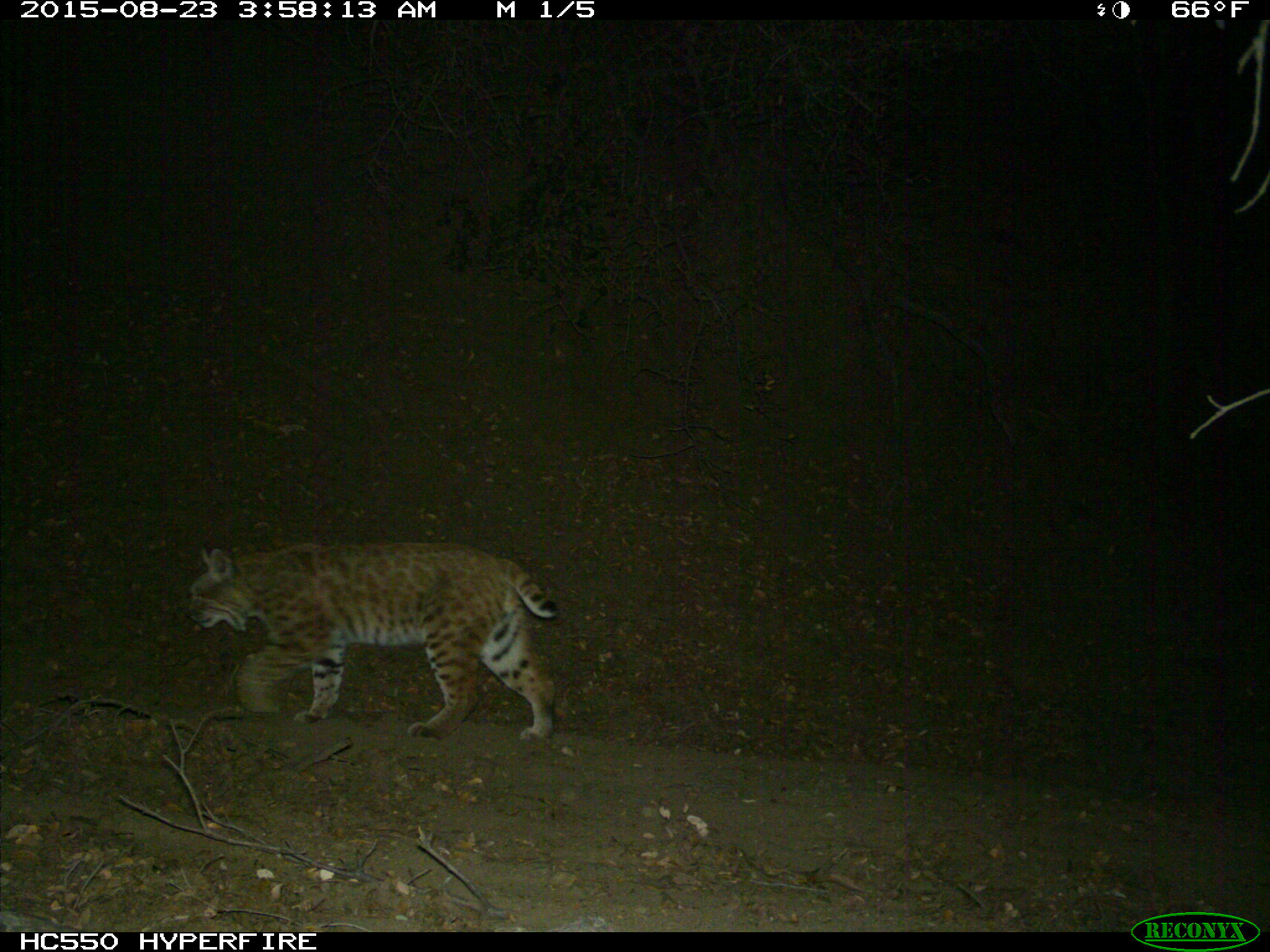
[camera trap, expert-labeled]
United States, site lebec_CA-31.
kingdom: Animalia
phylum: Chordata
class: Mammalia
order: Carnivora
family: Felidae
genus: Lynx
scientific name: Lynx rufus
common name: bobcat